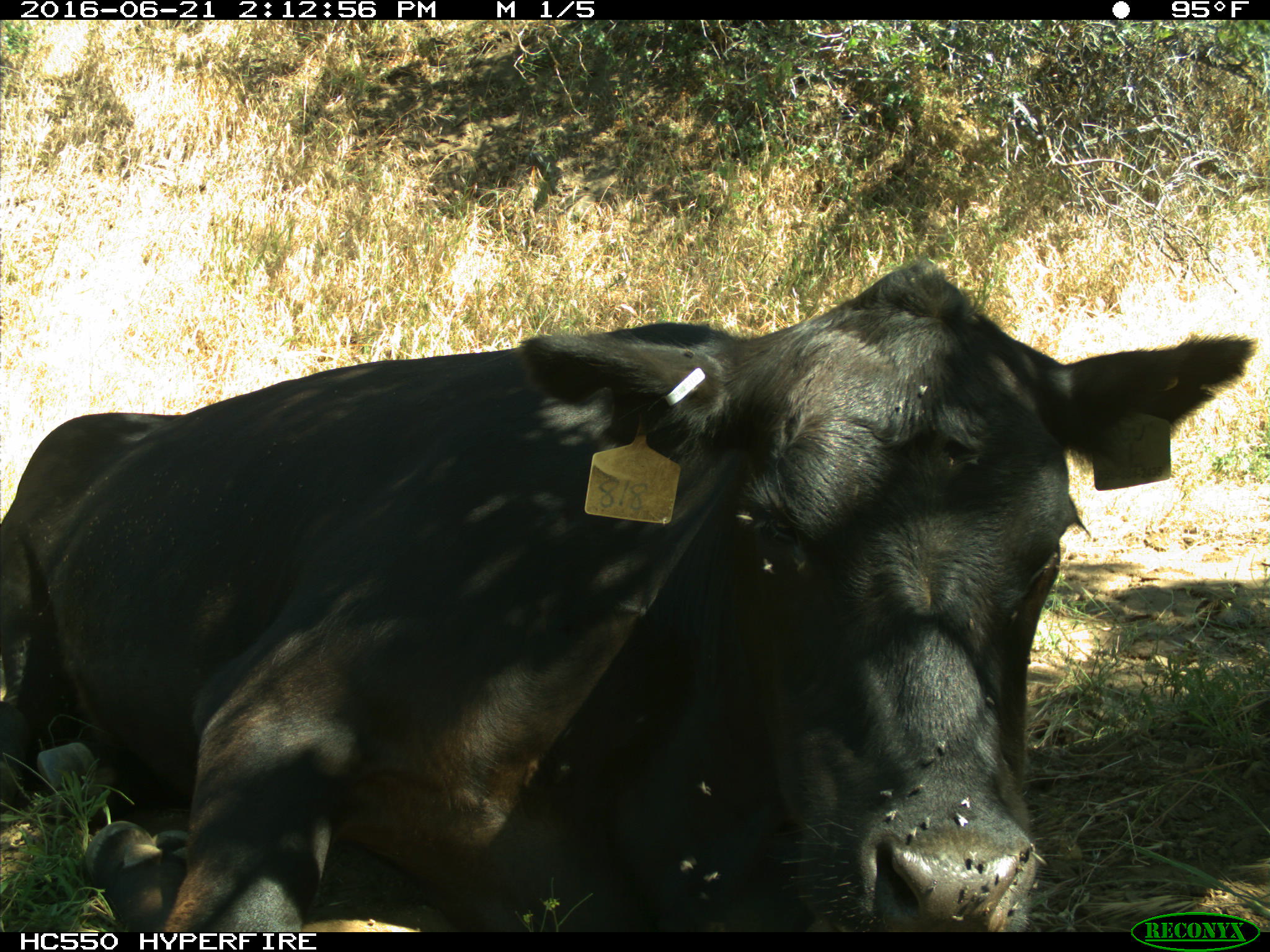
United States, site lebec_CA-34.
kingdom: Animalia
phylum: Chordata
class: Mammalia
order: Artiodactyla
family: Bovidae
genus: Bos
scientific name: Bos taurus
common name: domestic cow